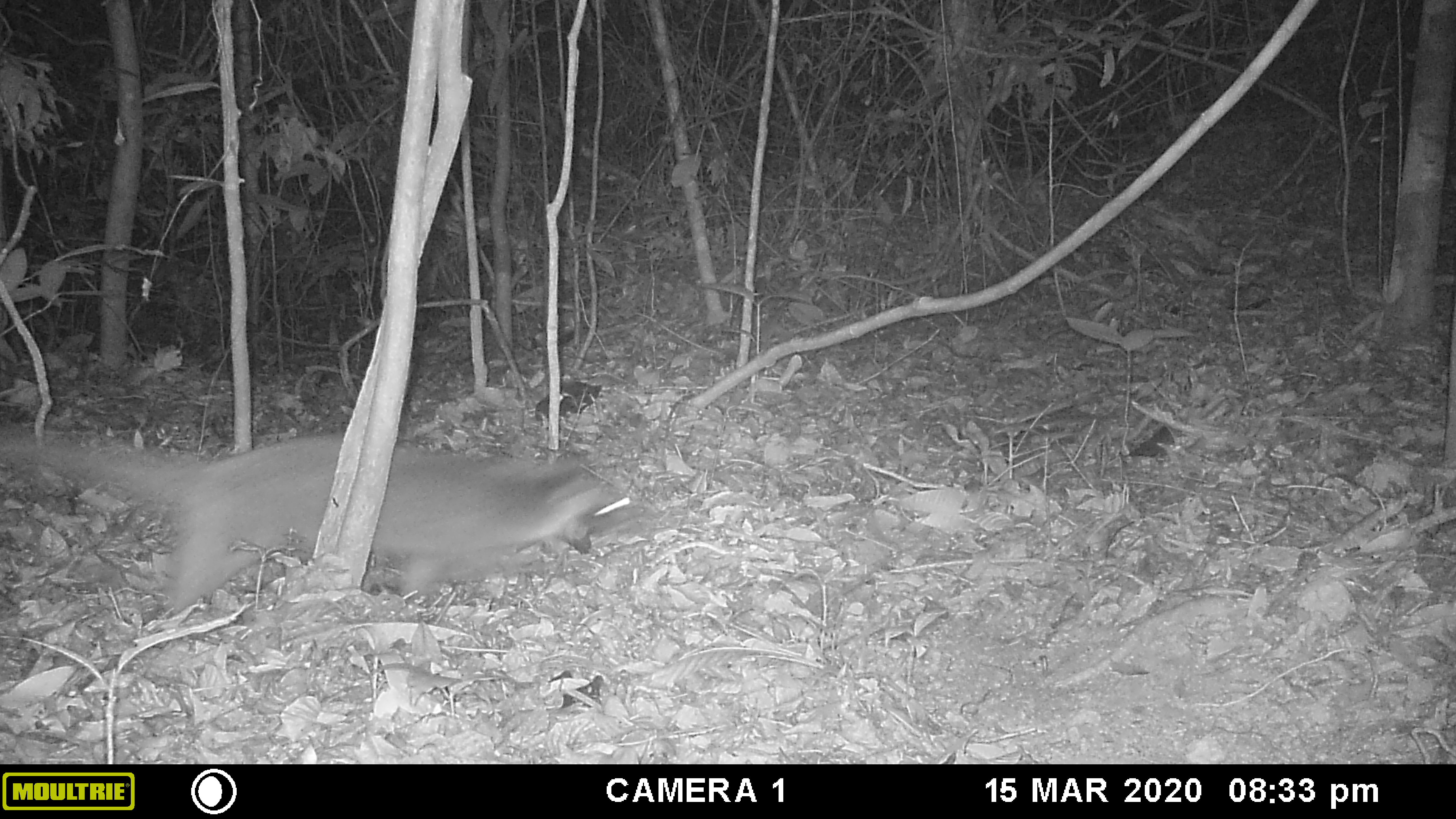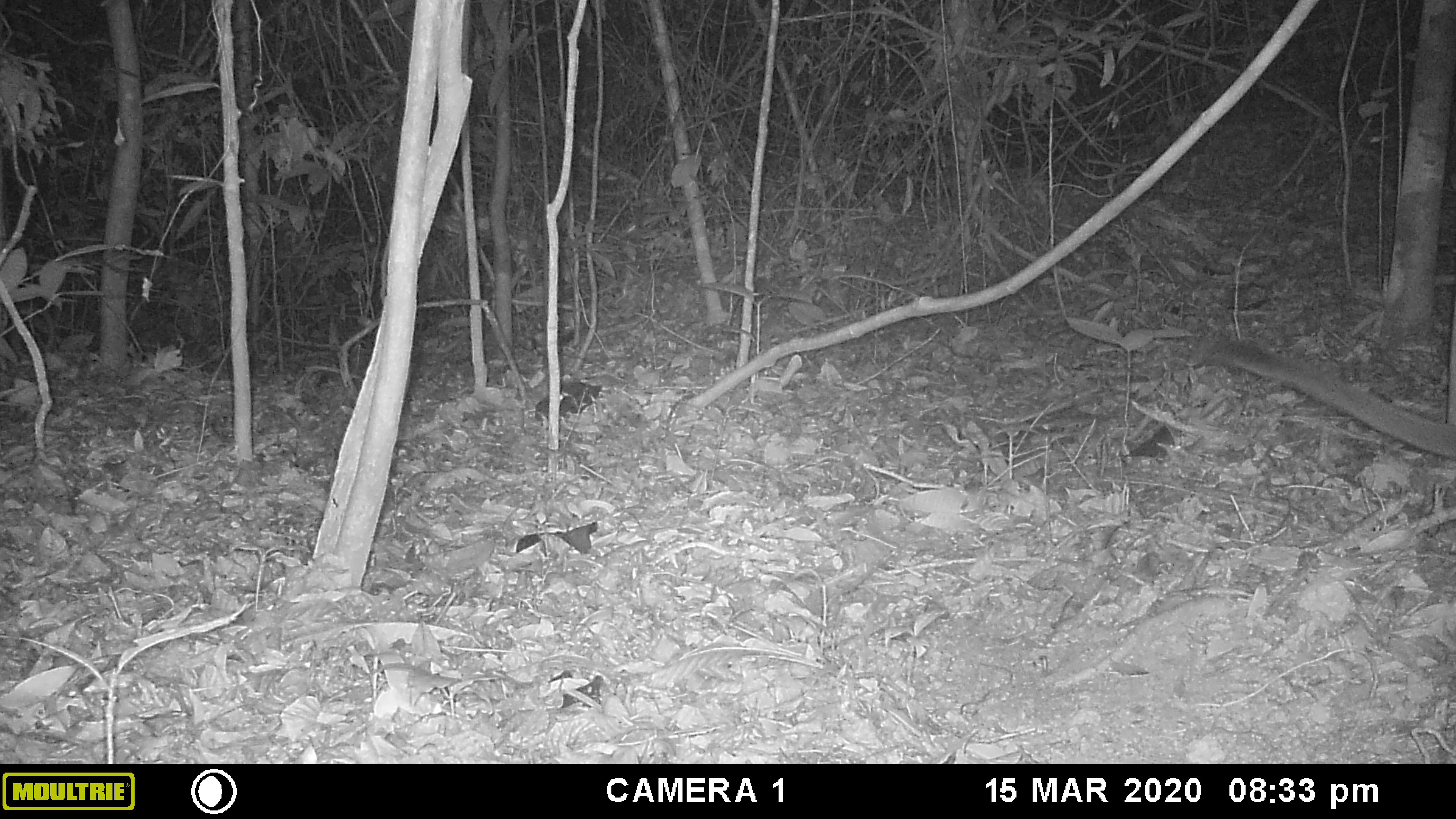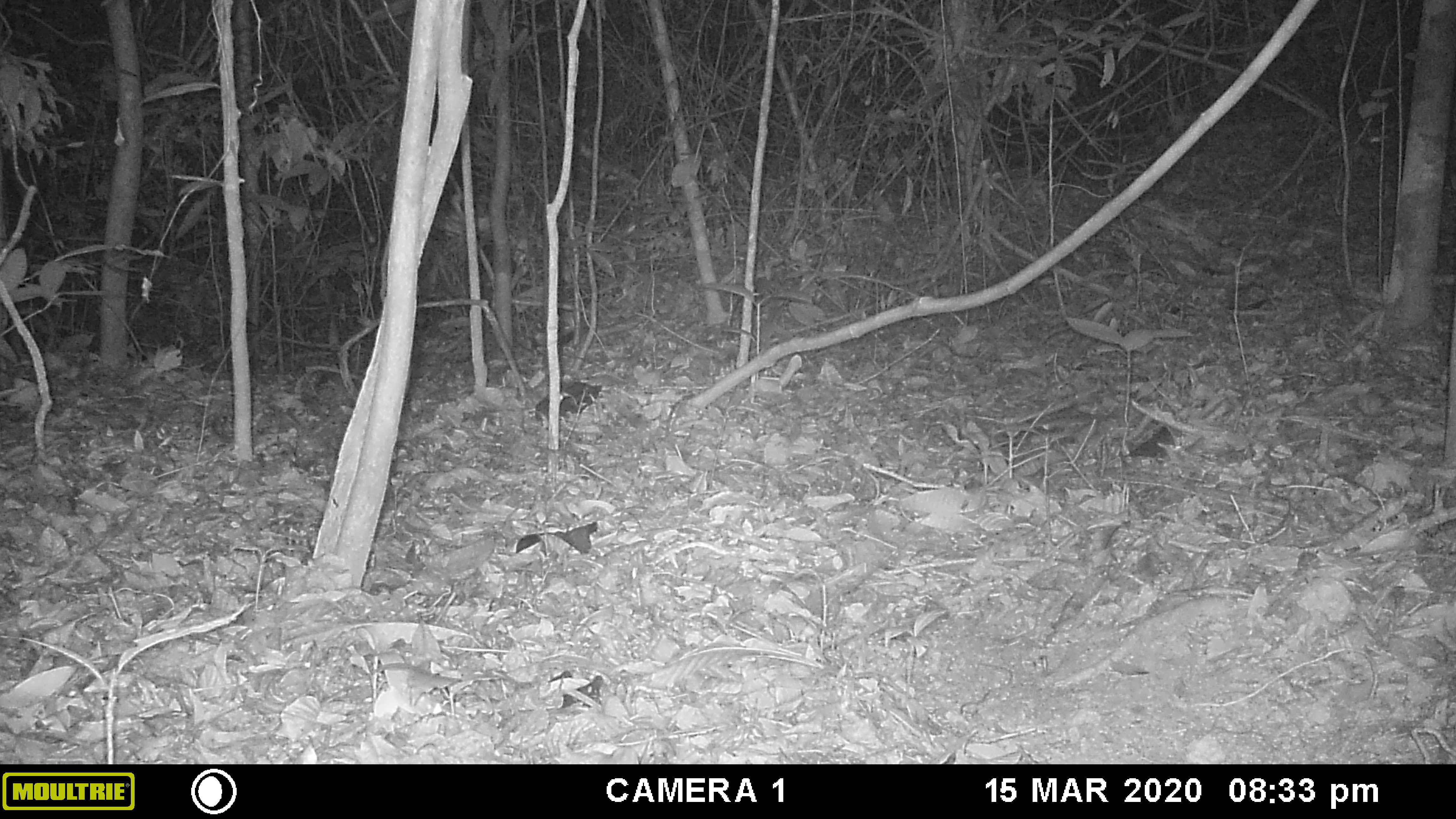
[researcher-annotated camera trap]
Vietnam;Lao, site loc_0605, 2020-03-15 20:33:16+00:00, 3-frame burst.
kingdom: Animalia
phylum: Chordata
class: Mammalia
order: Carnivora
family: Viverridae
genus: Paguma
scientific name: Paguma larvata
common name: masked palm civet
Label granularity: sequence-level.